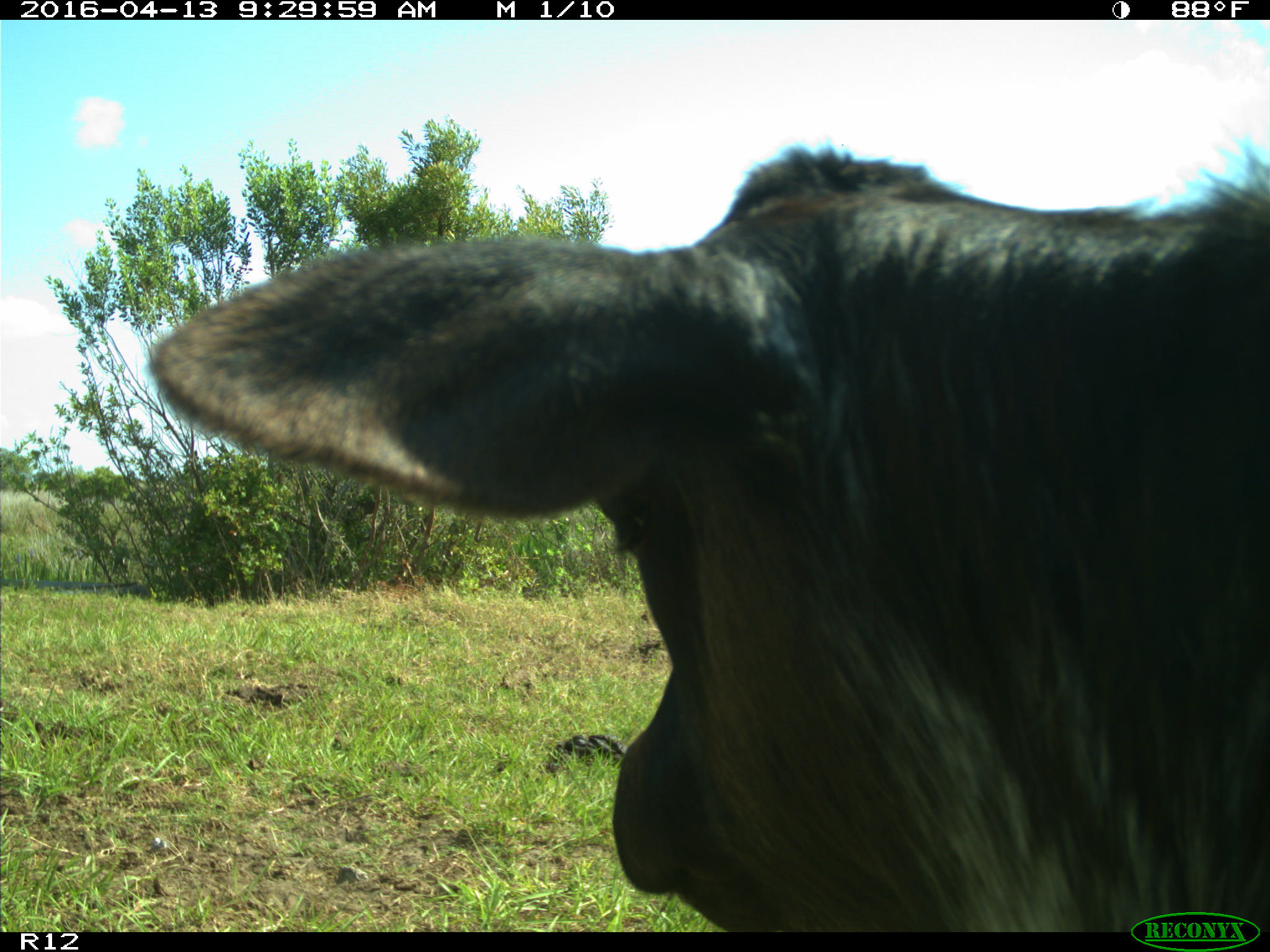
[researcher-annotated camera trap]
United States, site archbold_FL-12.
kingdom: Animalia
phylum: Chordata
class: Mammalia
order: Artiodactyla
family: Bovidae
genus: Bos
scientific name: Bos taurus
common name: domestic cow